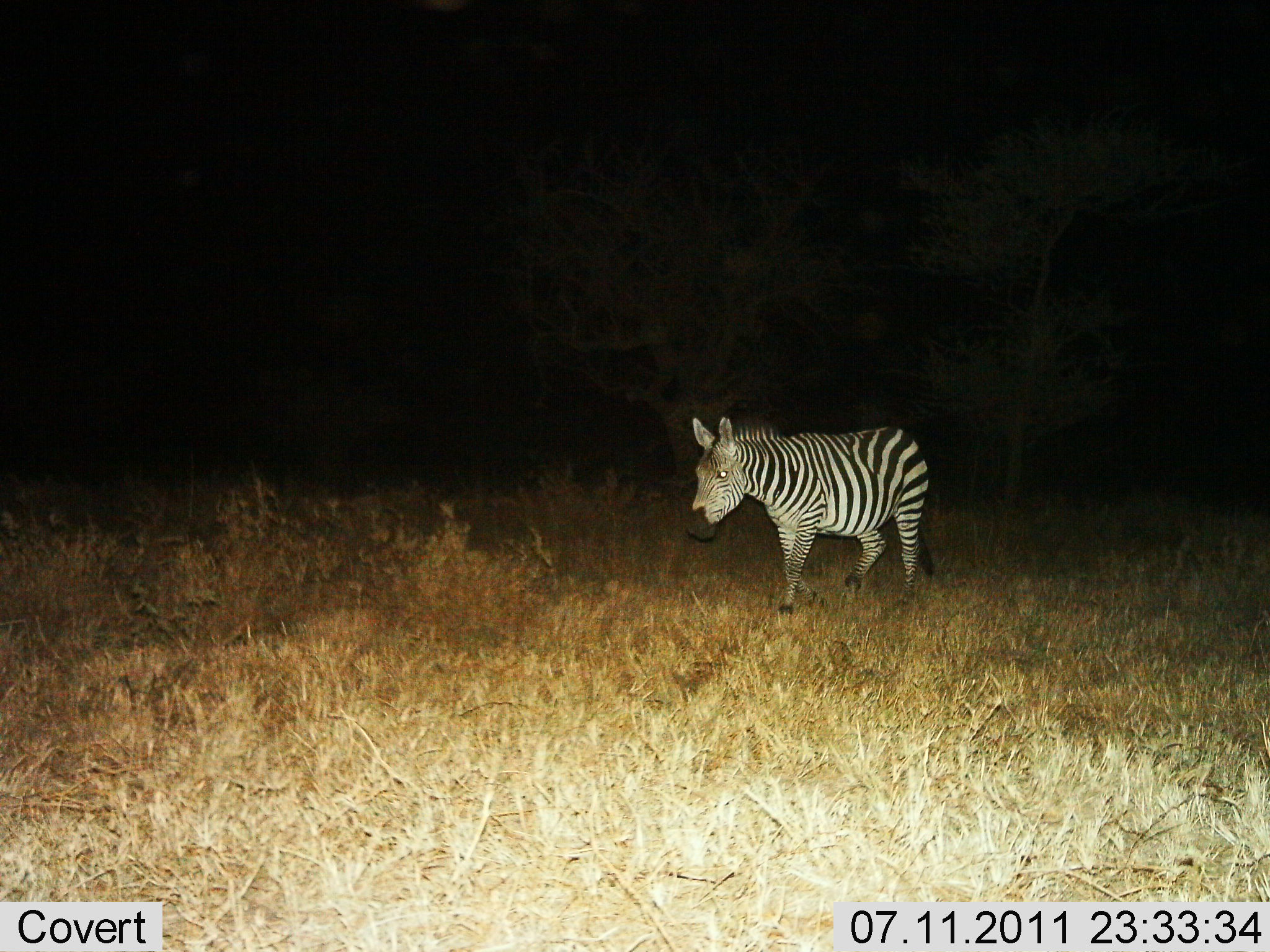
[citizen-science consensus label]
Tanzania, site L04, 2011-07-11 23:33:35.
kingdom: Animalia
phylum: Chordata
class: Mammalia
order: Perissodactyla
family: Equidae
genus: Equus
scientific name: Equus quagga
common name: plains zebra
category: zebra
Zebra (plains zebra) (Equus quagga), count 1. Behavior (volunteer vote fractions): standing 27%, resting 0%, moving 73%, interacting 0%. Young present (vote fraction): 0%. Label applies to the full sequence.